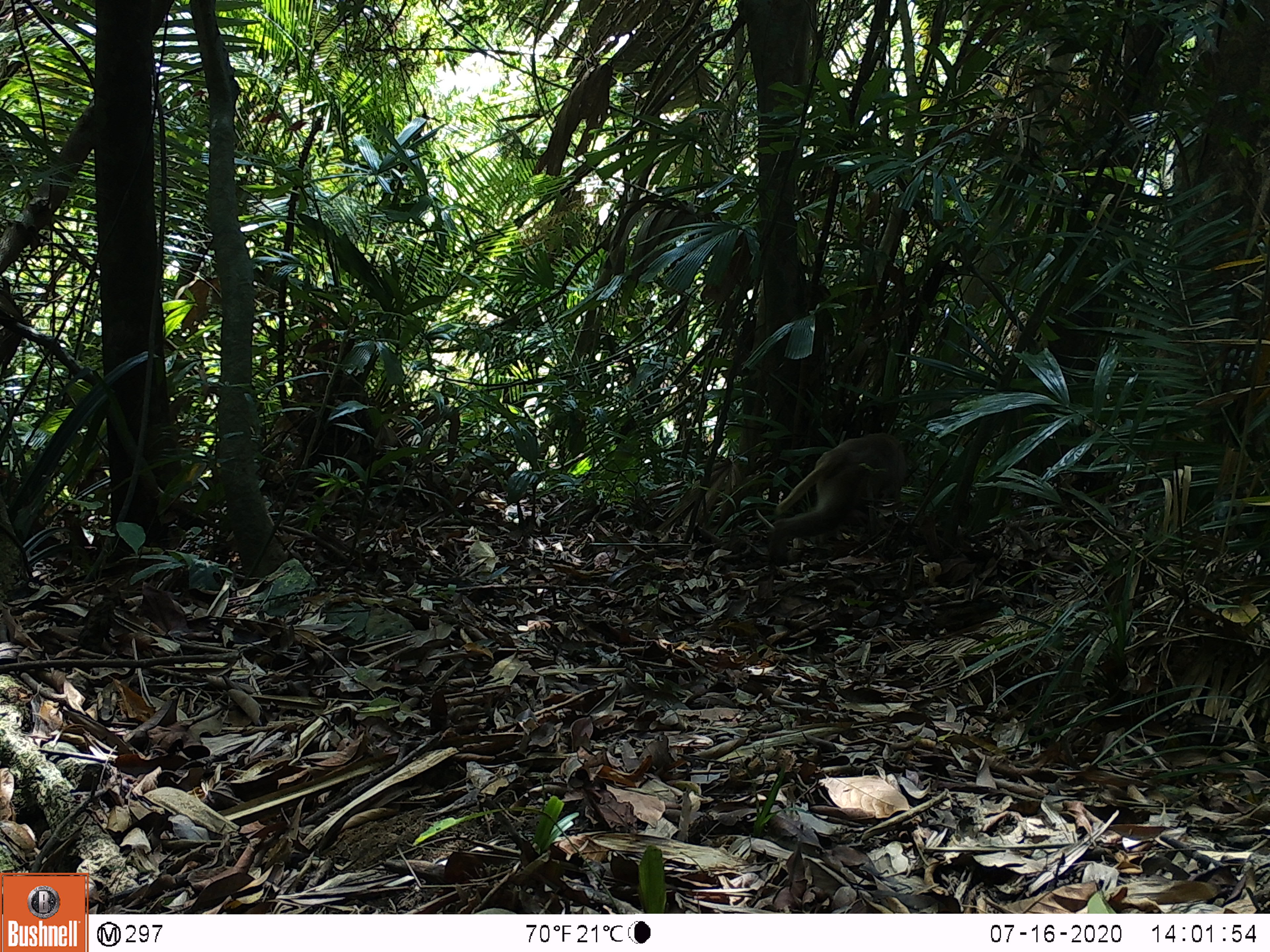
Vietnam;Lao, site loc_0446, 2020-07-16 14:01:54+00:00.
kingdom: Animalia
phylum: Chordata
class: Mammalia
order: Primates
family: Cercopithecidae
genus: Macaca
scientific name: Macaca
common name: macaques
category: assam or rhesus macaque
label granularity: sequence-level